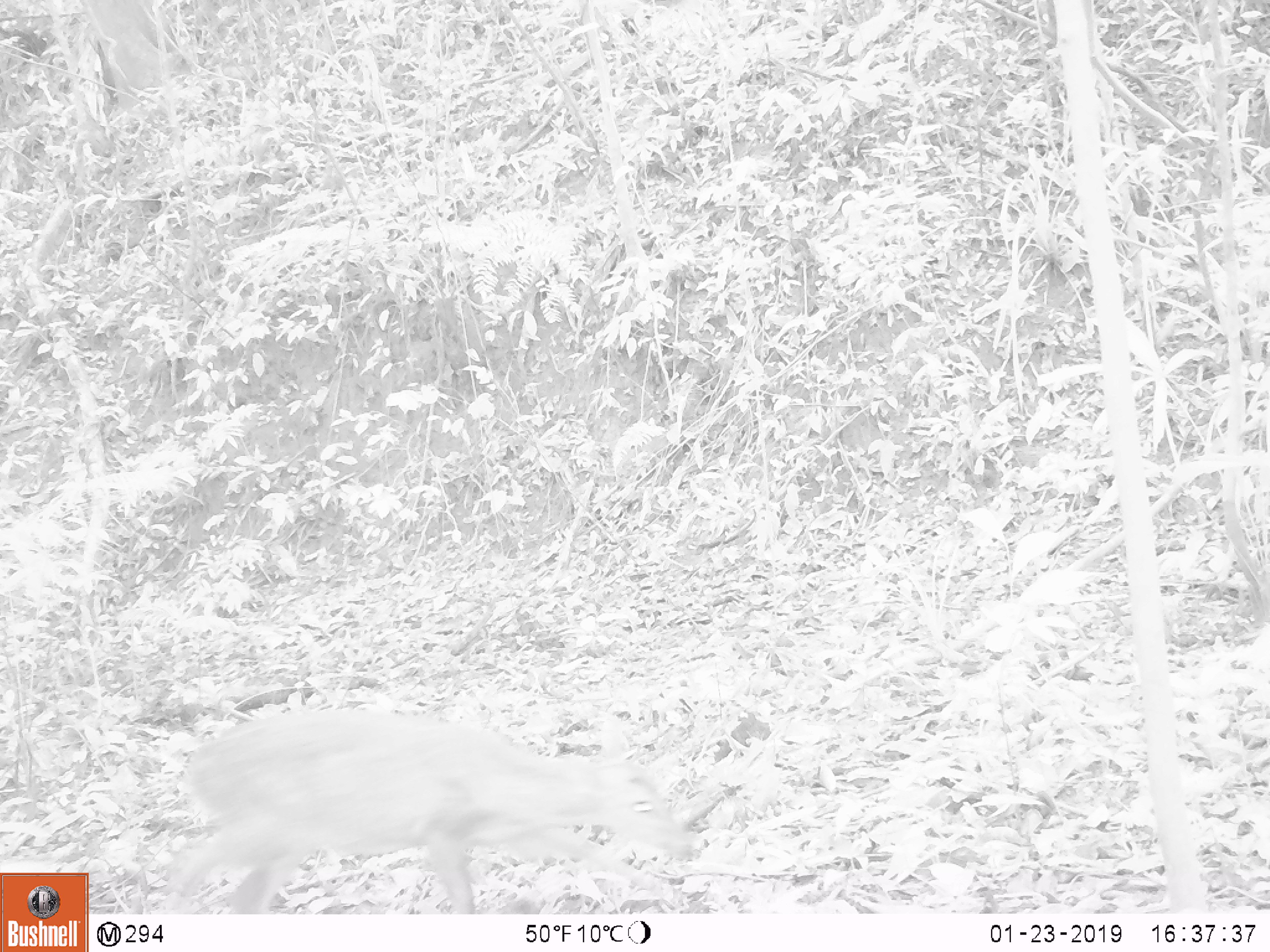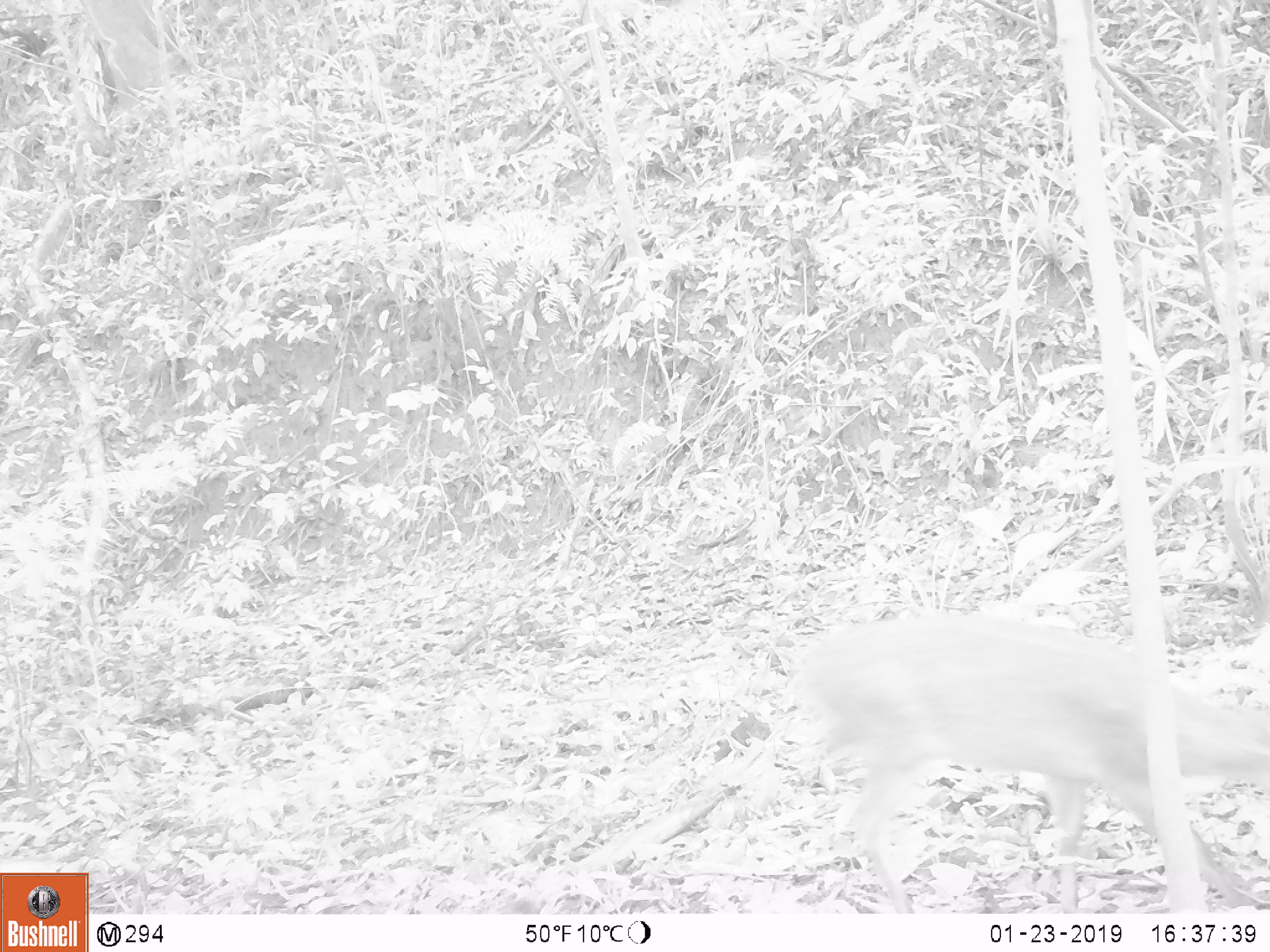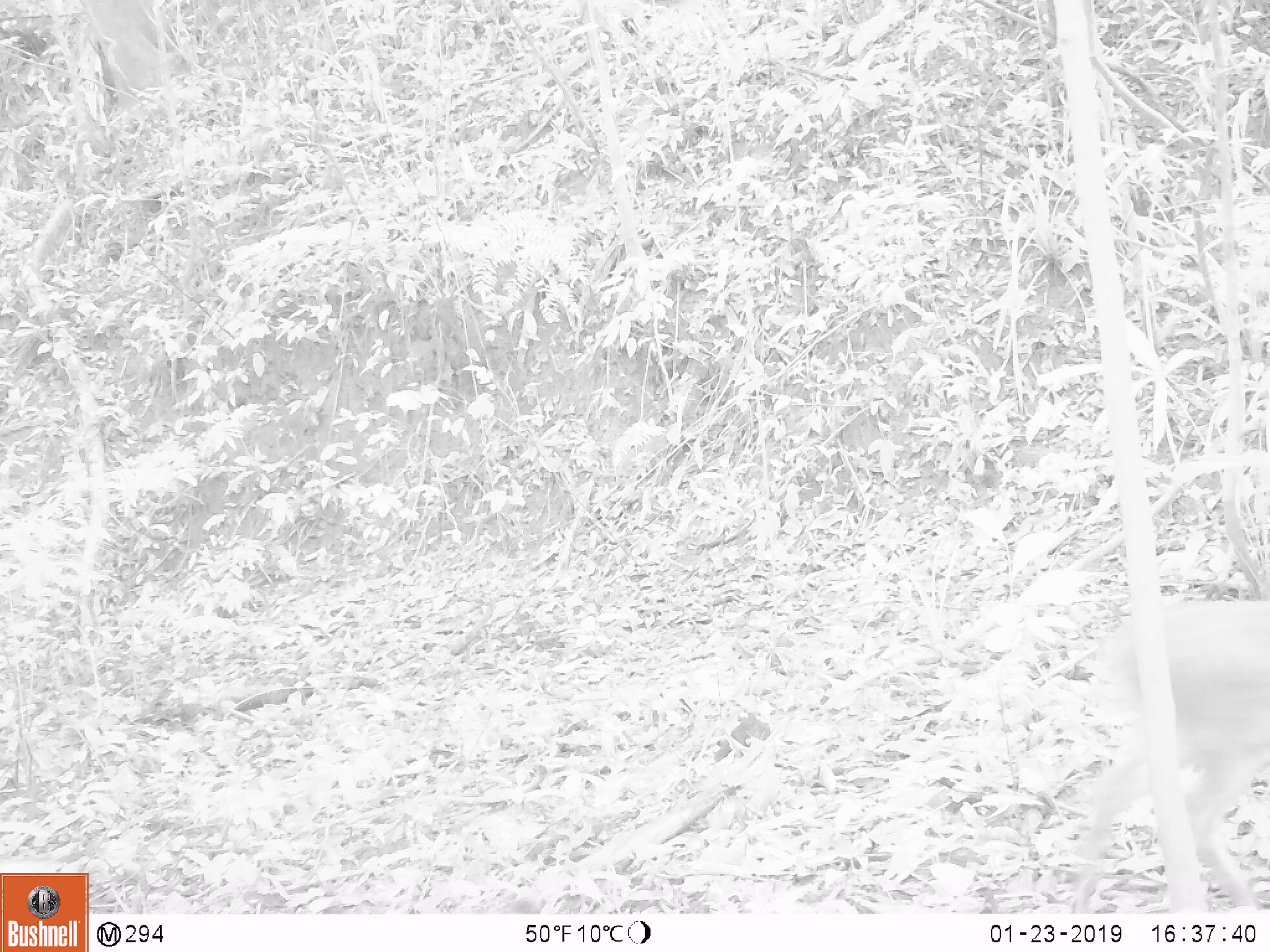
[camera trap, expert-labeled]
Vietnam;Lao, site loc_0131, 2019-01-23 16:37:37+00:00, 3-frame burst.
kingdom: Animalia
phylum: Chordata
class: Mammalia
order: Artiodactyla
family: Cervidae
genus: Muntiacus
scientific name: Muntiacus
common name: muntjacs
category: unidentified muntjac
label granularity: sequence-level